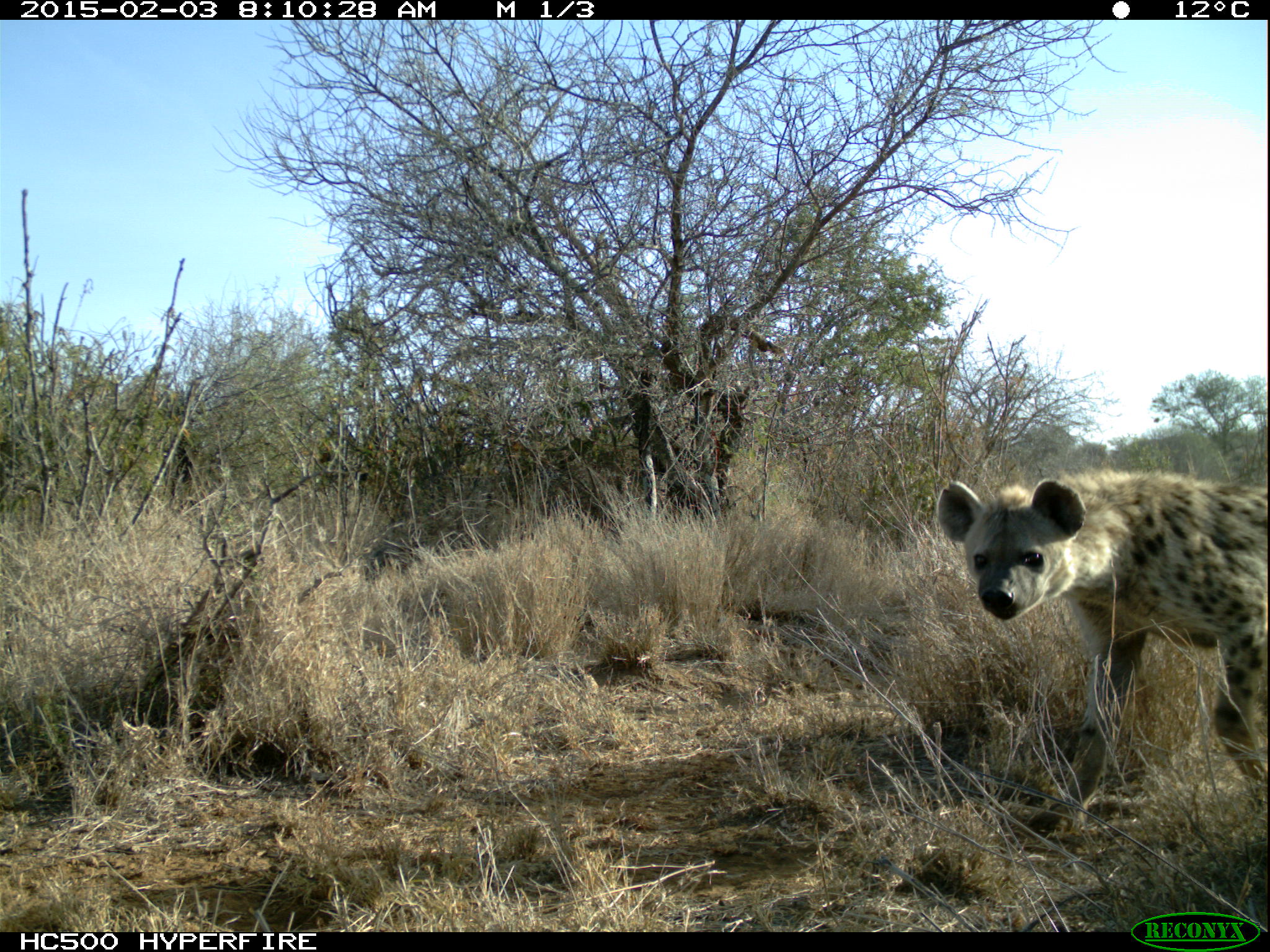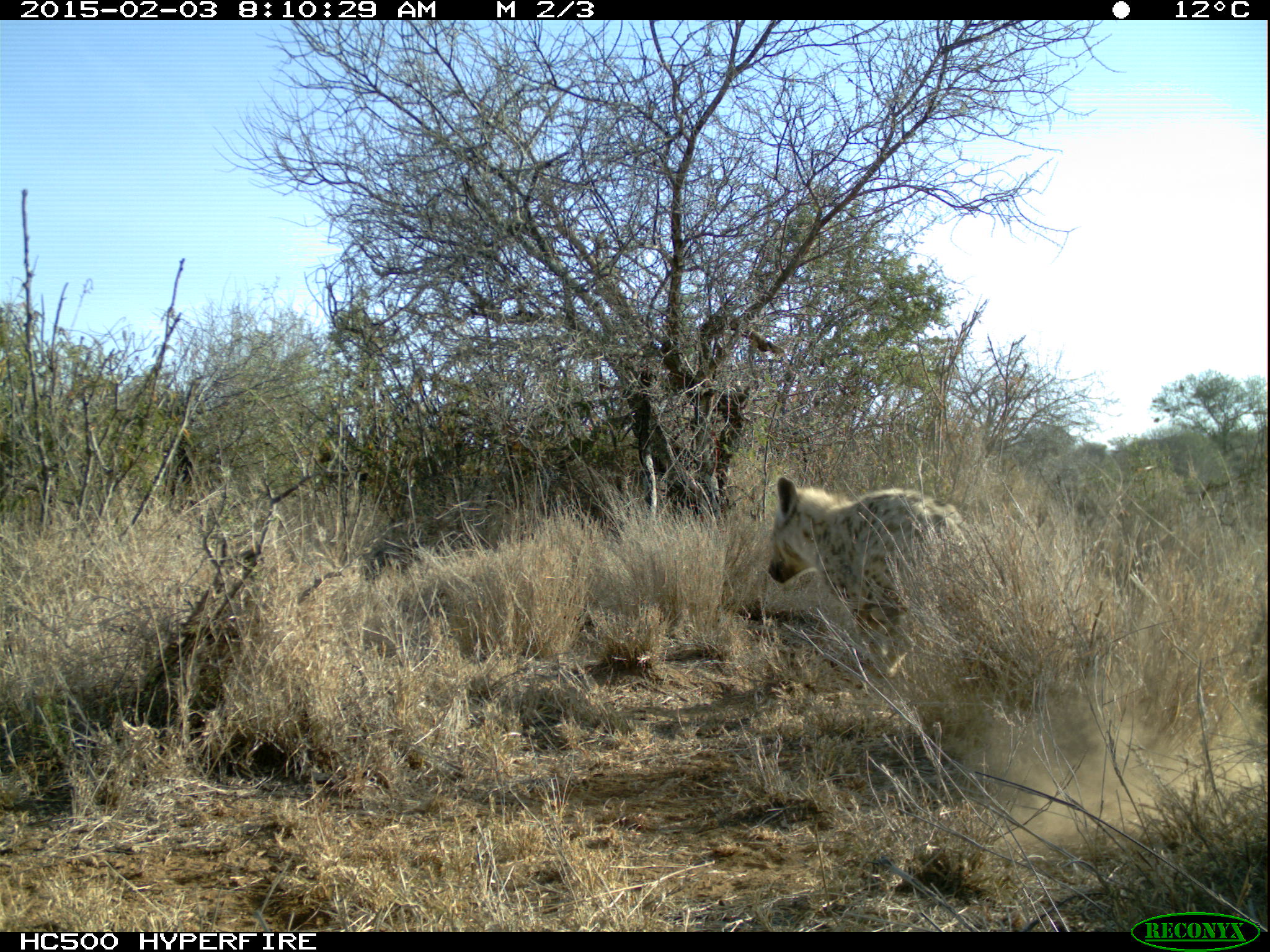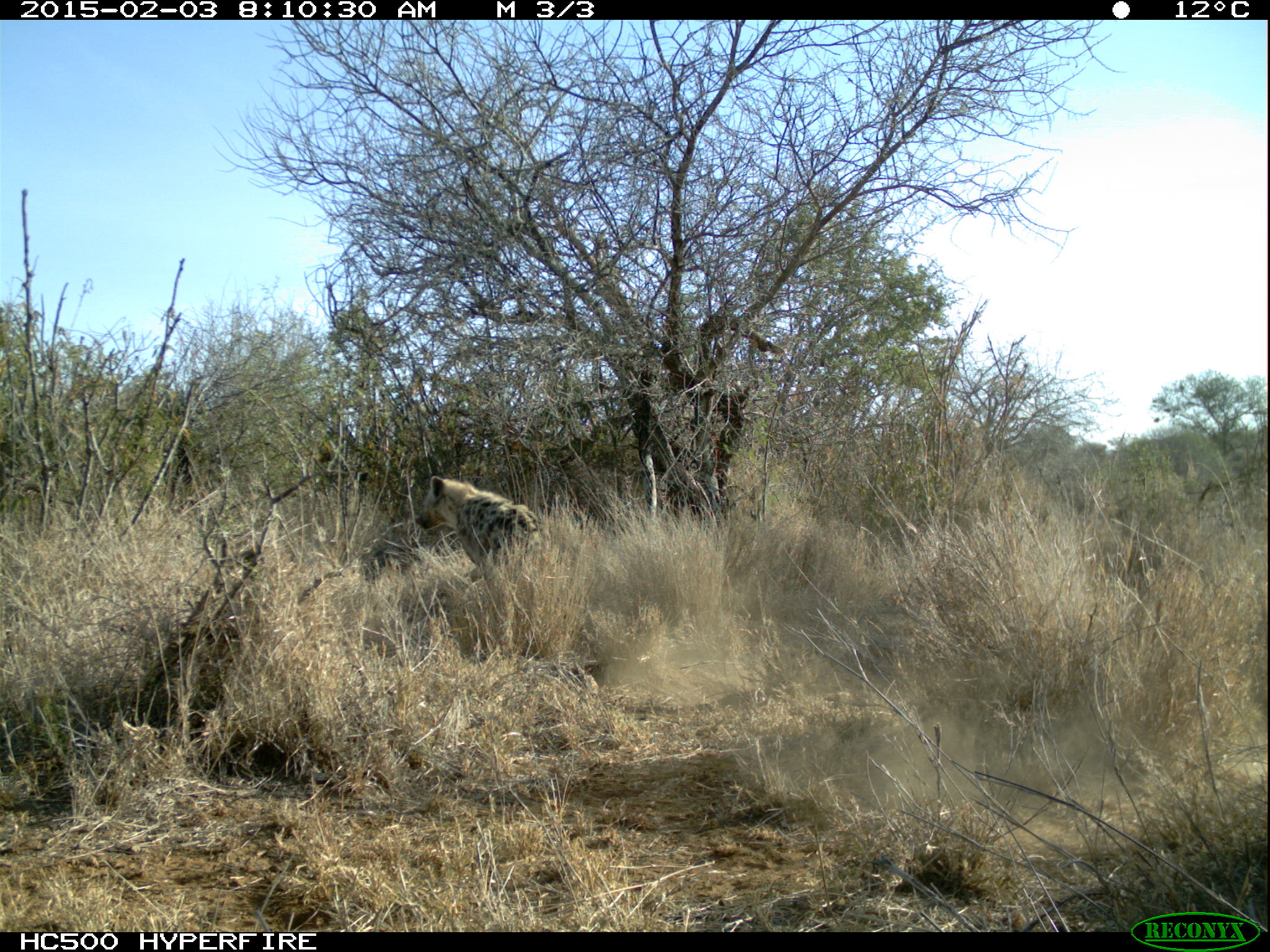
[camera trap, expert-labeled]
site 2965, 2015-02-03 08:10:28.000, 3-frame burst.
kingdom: Animalia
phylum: Chordata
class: Mammalia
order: Carnivora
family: Hyaenidae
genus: Crocuta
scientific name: Crocuta crocuta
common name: spotted hyena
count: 1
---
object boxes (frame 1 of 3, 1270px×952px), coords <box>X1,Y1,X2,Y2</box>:
crocuta crocuta: <box>934,474,1270,829</box>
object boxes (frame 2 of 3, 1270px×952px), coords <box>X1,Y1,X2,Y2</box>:
crocuta crocuta: <box>766,476,977,675</box>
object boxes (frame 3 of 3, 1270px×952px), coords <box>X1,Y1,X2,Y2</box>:
crocuta crocuta: <box>413,476,539,581</box>